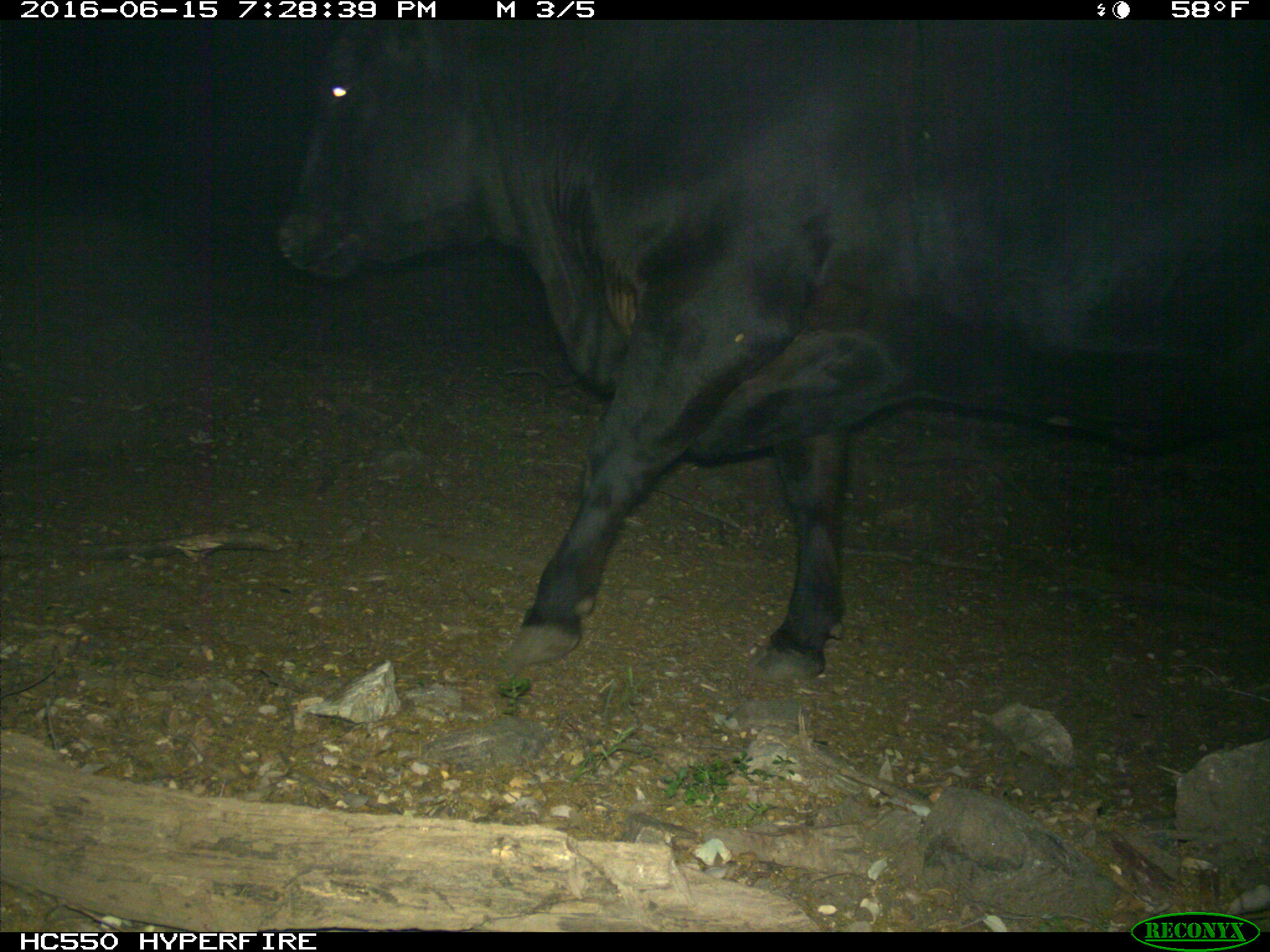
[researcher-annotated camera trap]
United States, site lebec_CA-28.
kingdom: Animalia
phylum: Chordata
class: Mammalia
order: Artiodactyla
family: Bovidae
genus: Bos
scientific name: Bos taurus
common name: domestic cow